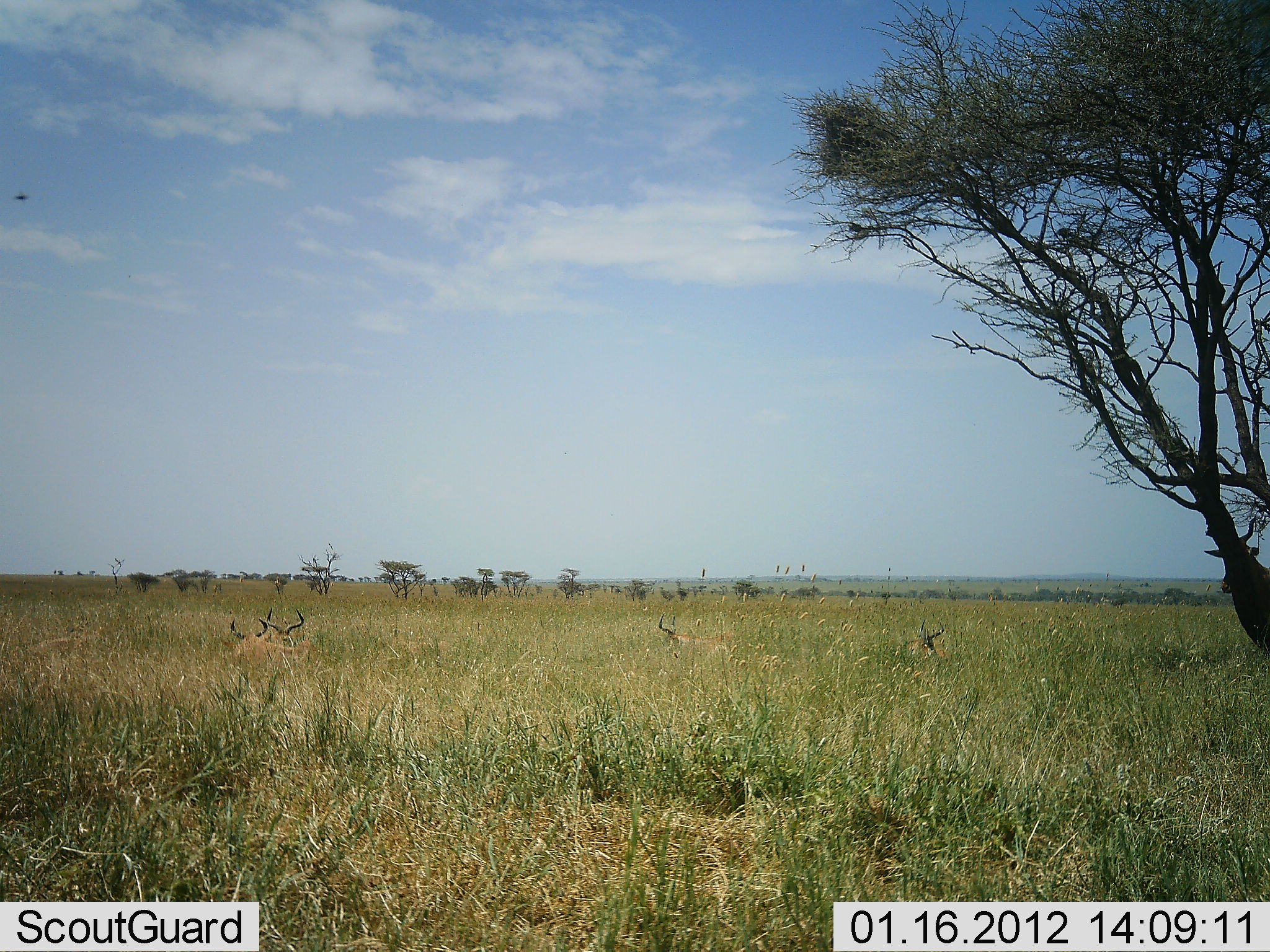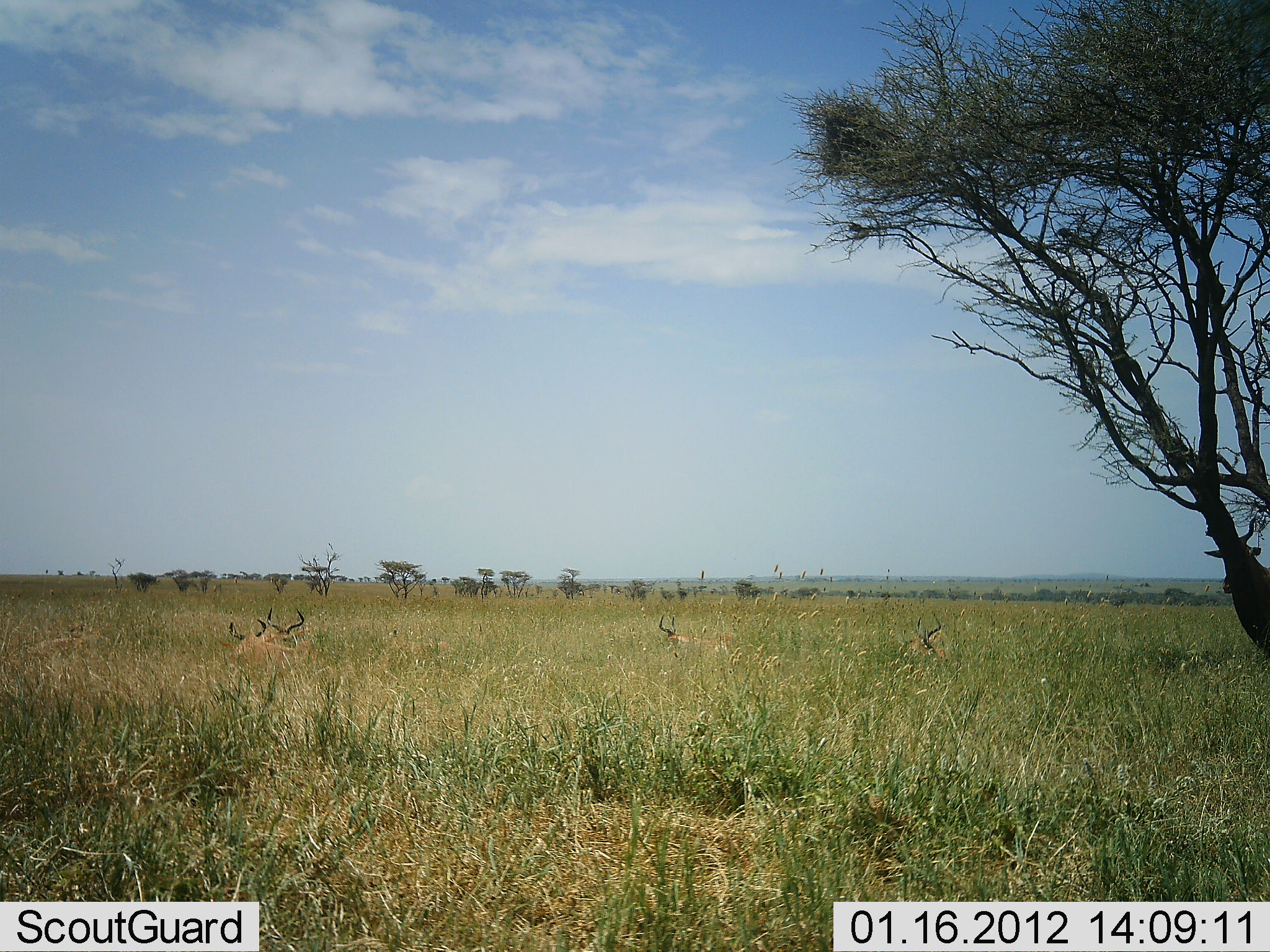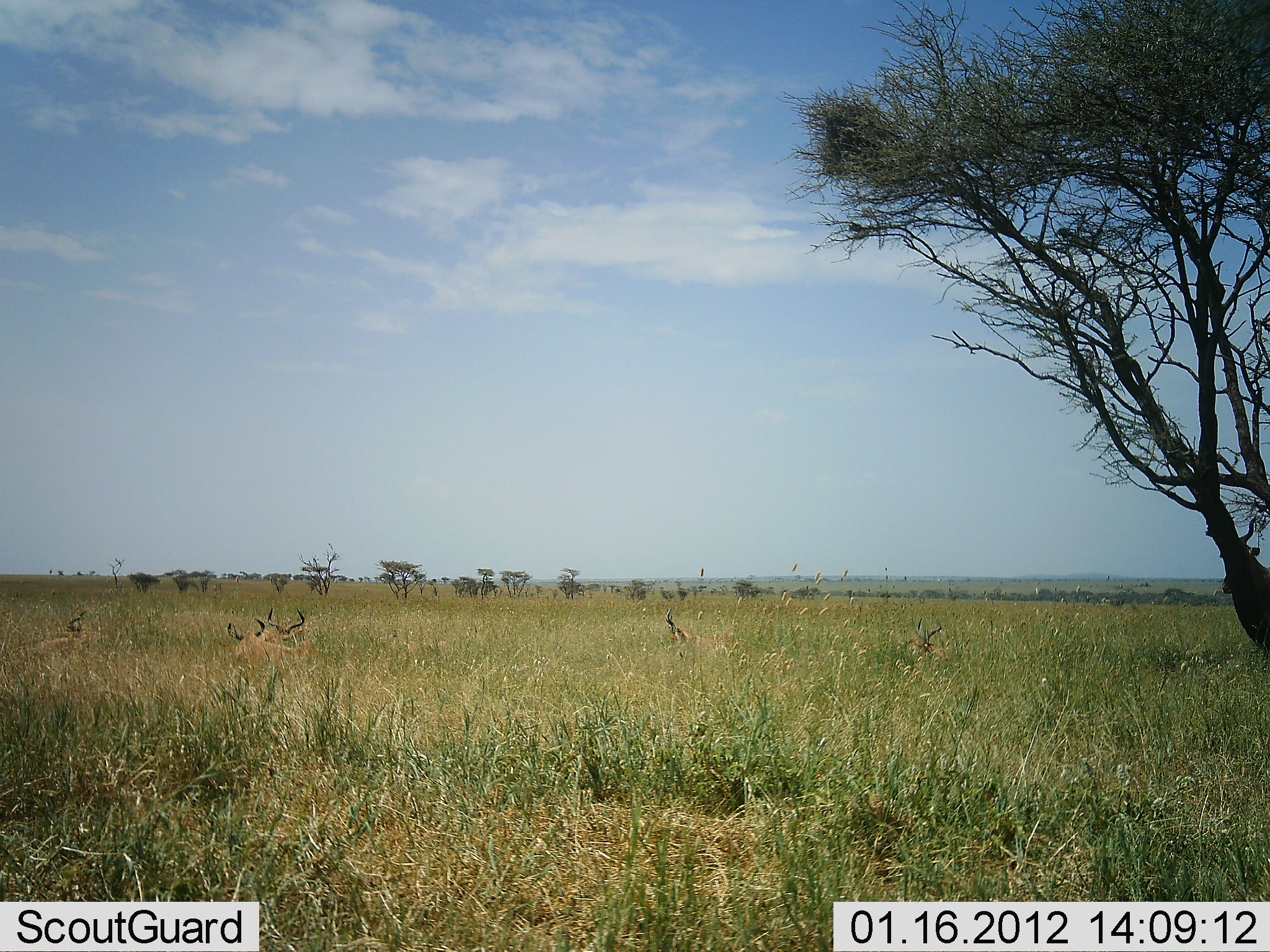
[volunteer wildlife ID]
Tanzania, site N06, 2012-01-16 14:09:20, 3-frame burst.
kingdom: Animalia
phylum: Chordata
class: Mammalia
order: Artiodactyla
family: Bovidae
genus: Alcelaphus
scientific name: Alcelaphus buselaphus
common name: hartebeest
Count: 5.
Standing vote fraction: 43%.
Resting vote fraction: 95%.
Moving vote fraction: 0%.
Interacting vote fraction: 0%.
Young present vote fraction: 0%.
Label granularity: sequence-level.